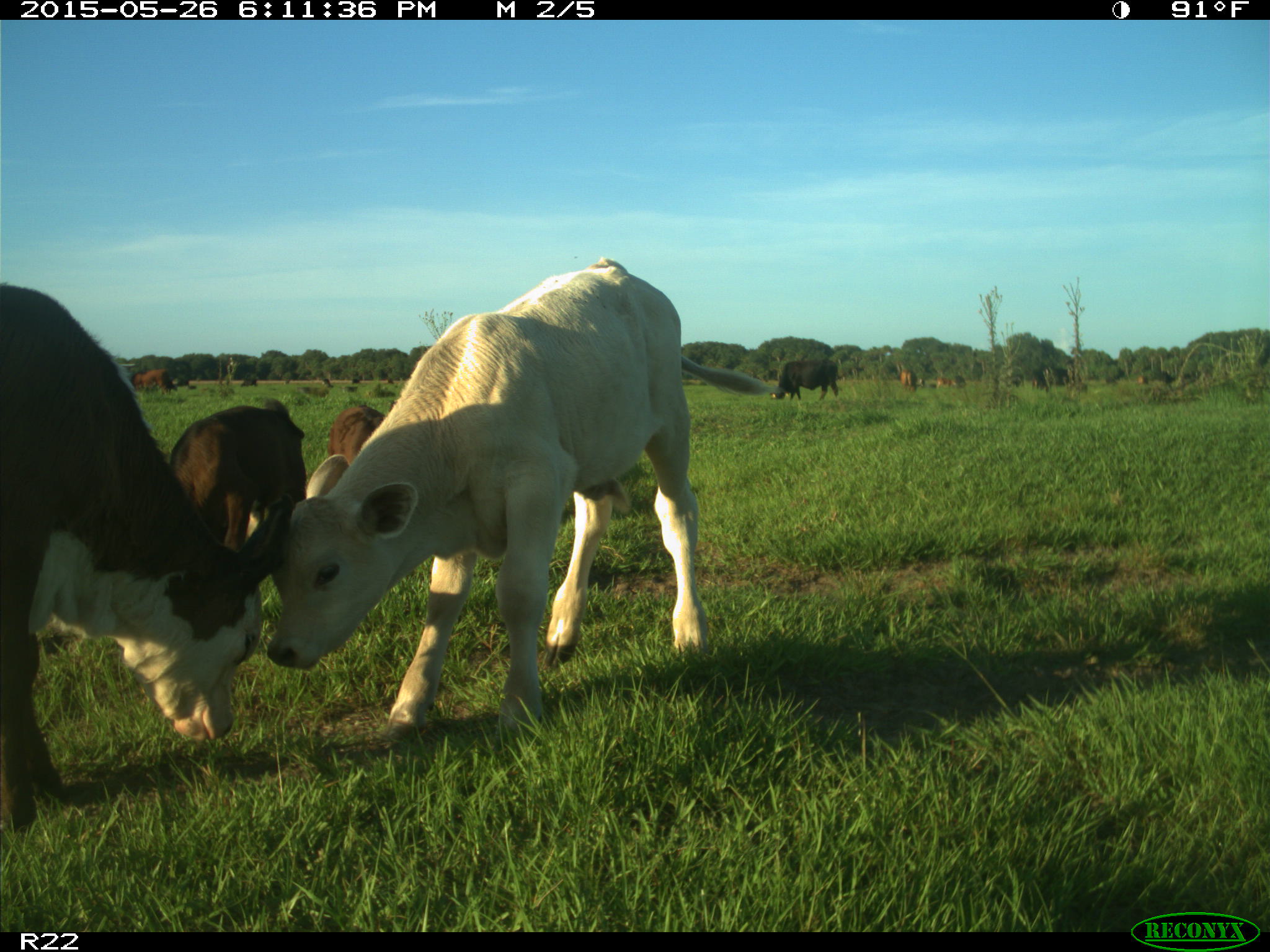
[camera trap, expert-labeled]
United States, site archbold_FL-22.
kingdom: Animalia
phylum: Chordata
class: Mammalia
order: Artiodactyla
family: Bovidae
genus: Bos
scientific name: Bos taurus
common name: domestic cow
Bos taurus (domestic cow).